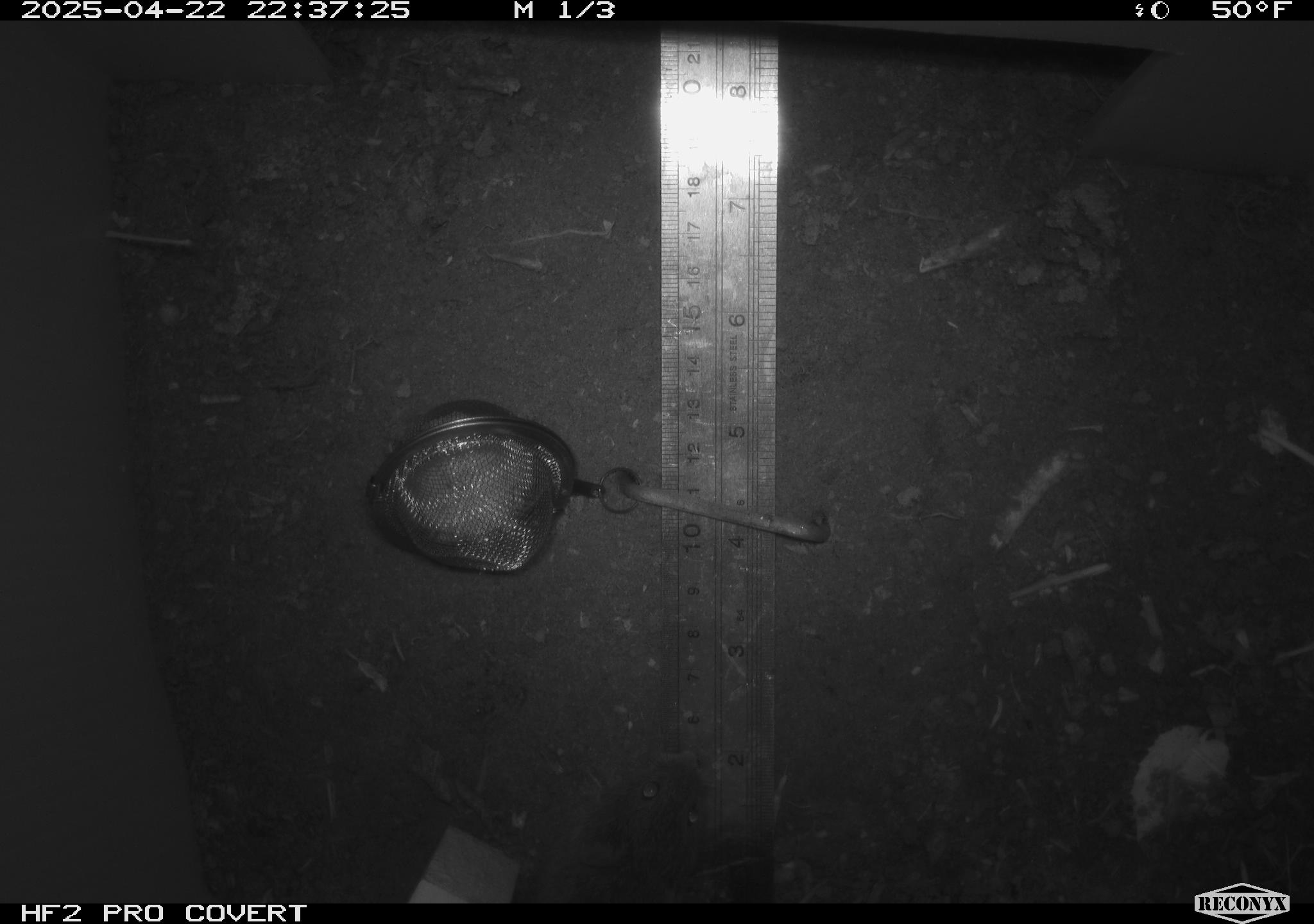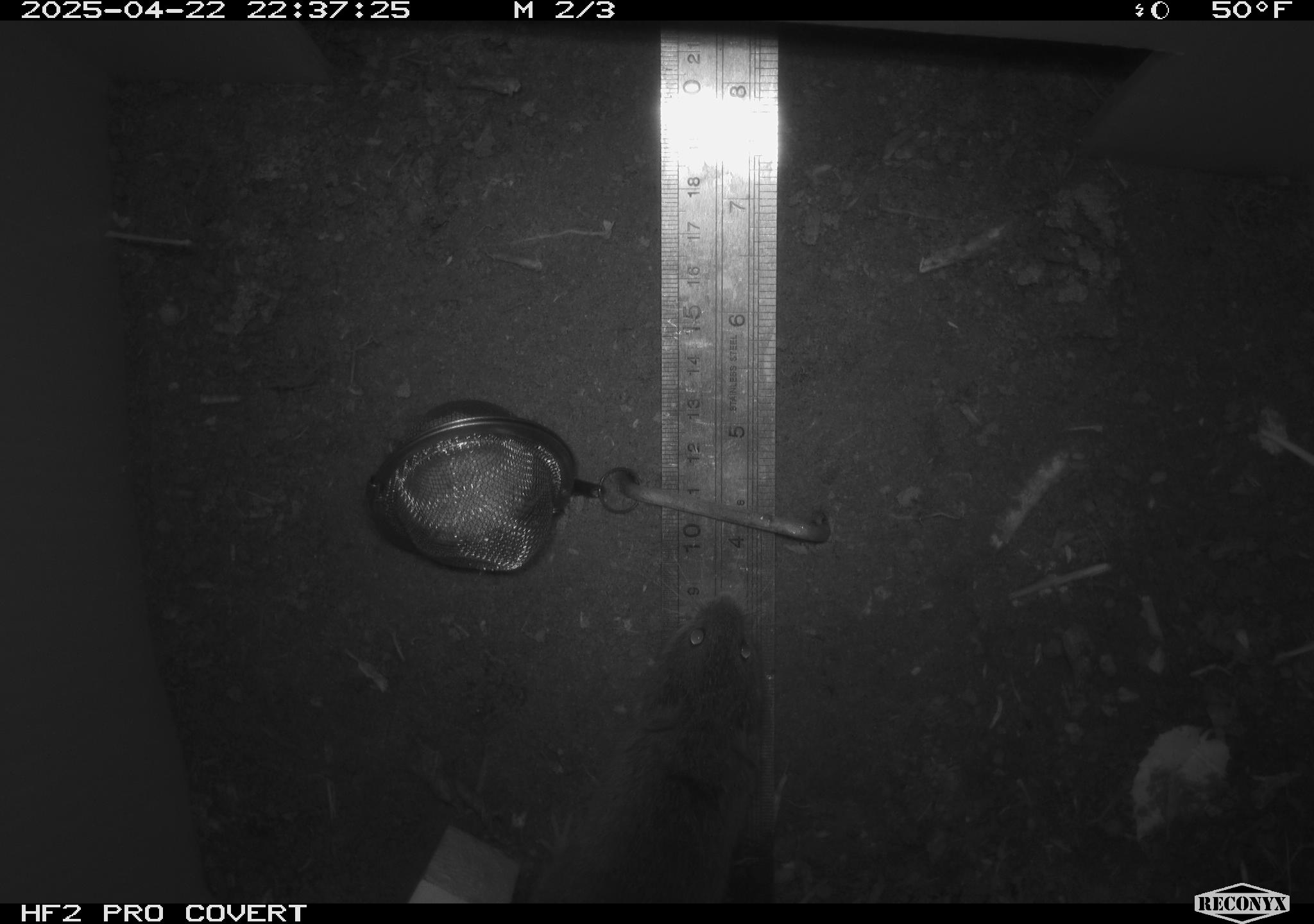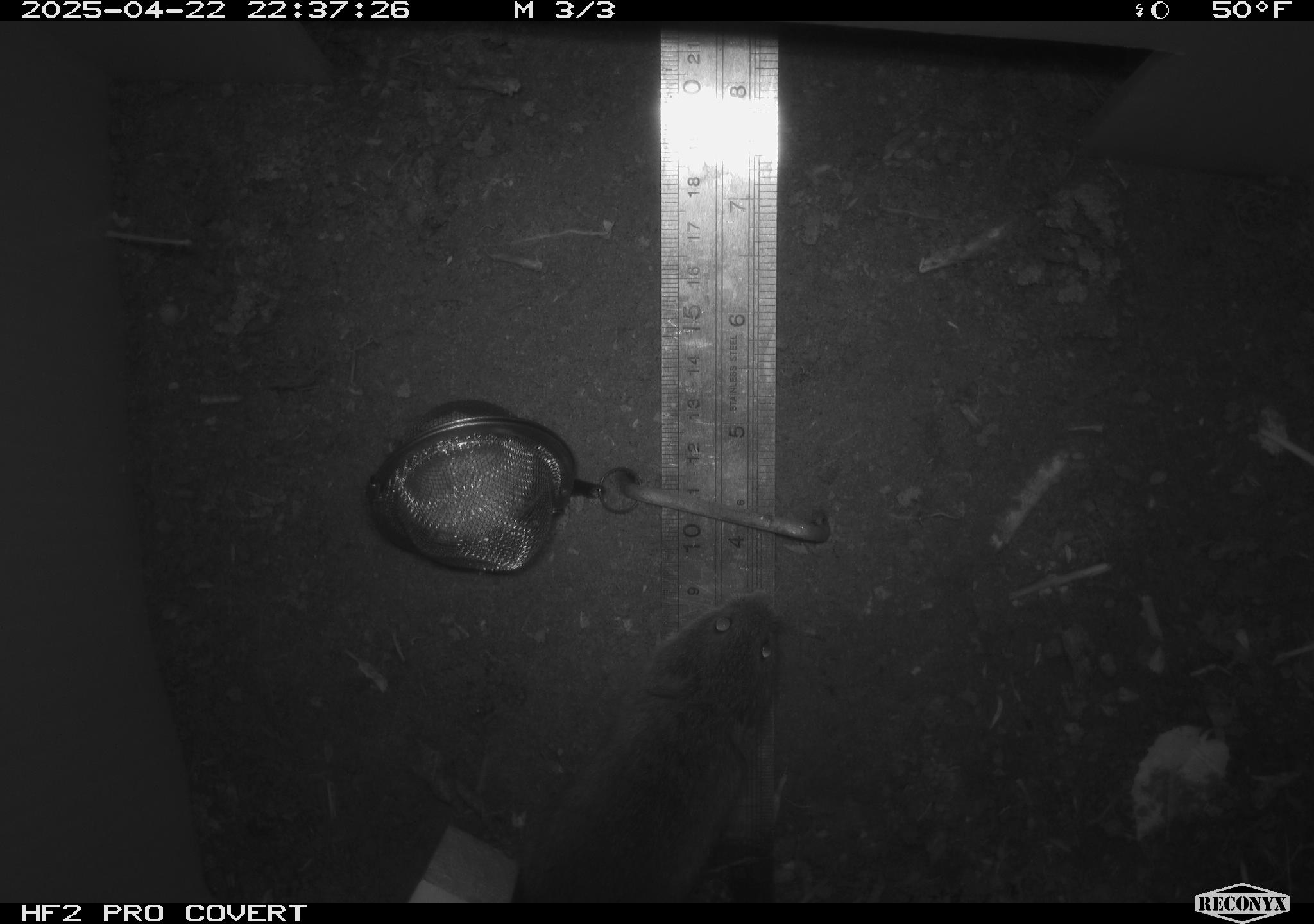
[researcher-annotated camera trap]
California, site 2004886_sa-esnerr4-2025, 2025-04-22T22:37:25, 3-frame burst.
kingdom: Animalia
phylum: Chordata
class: Mammalia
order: Rodentia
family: Cricetidae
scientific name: Arvicolinae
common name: voles, lemmings, and muskrats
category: arvicolinae subfamily